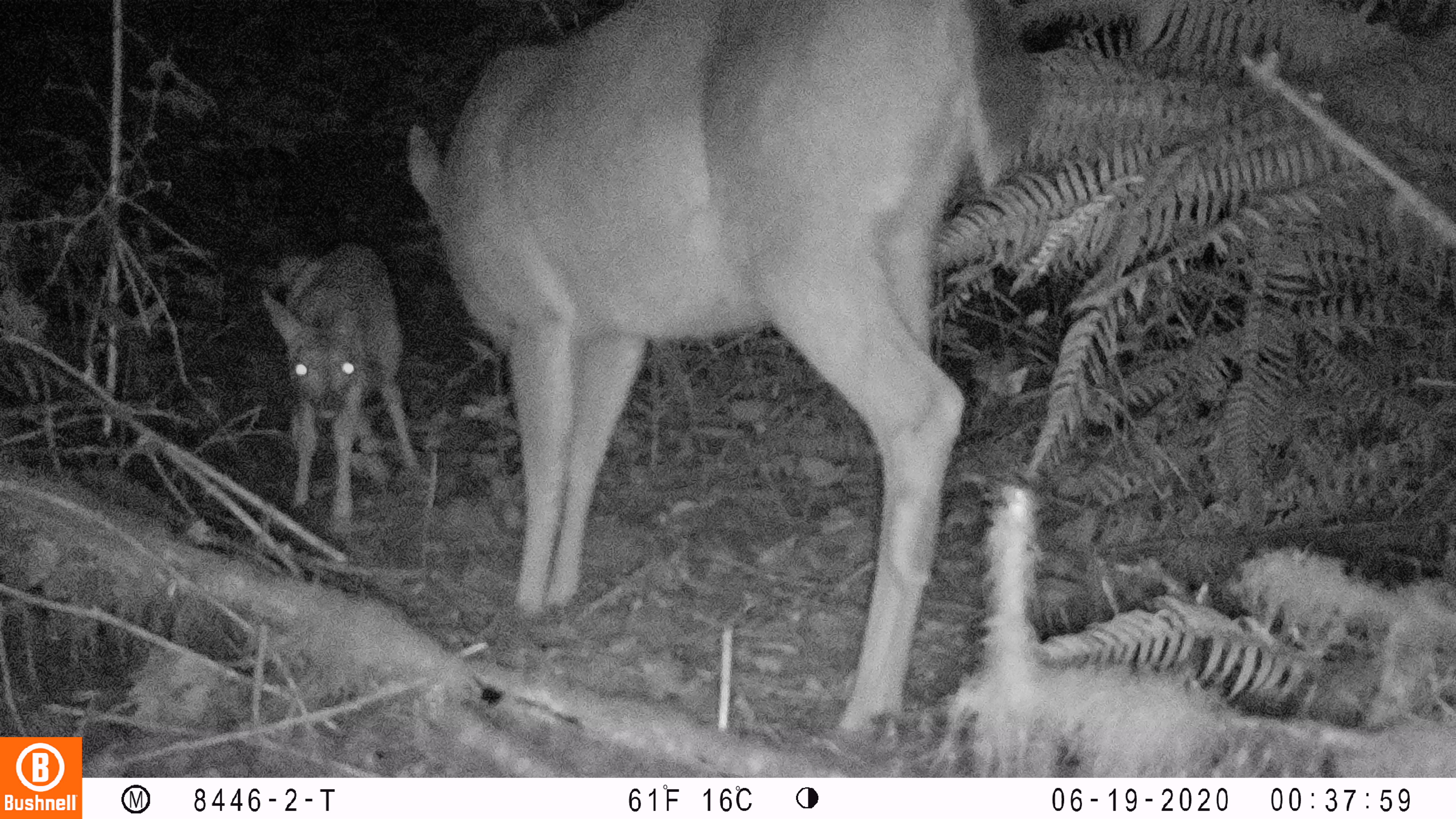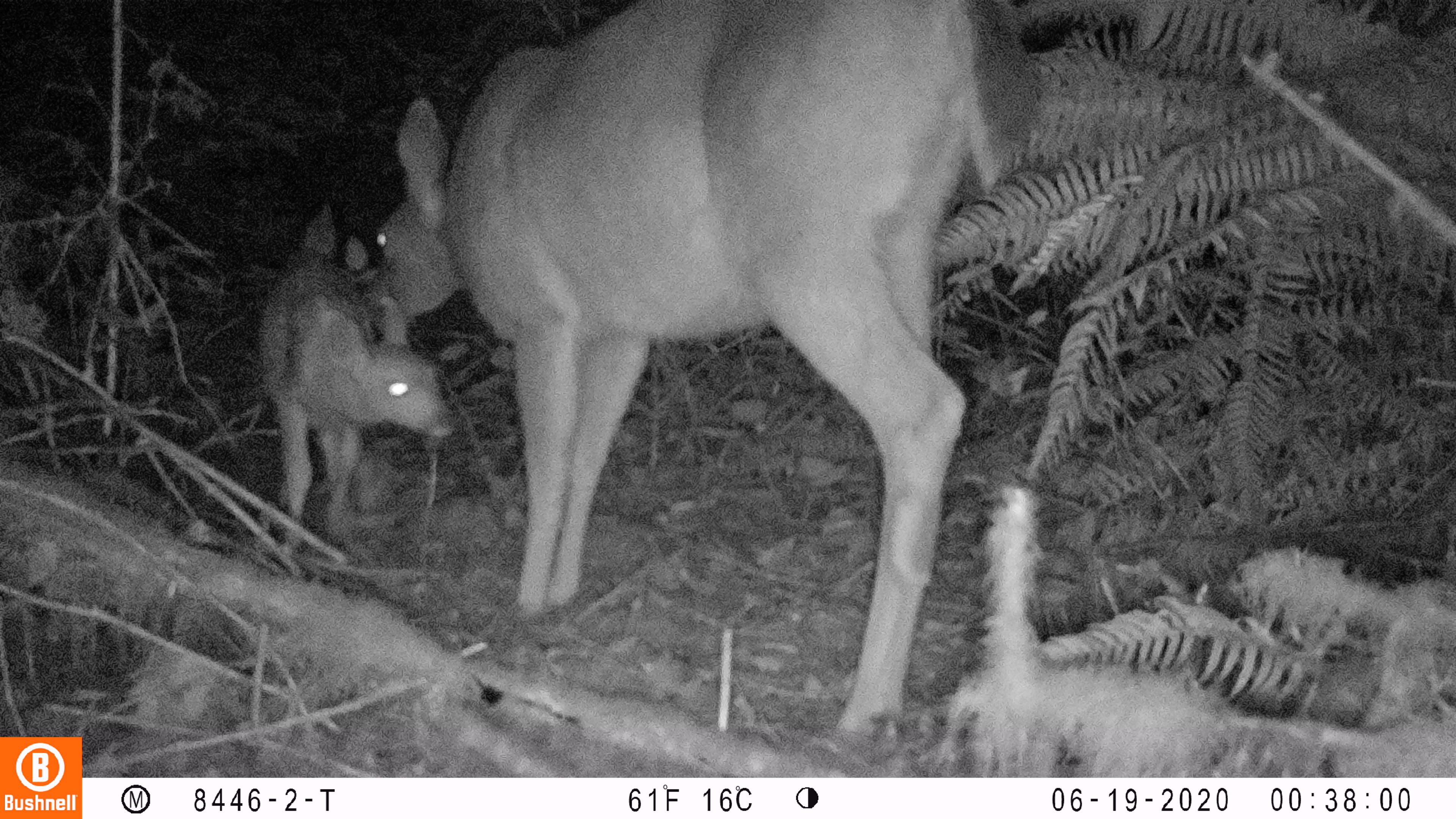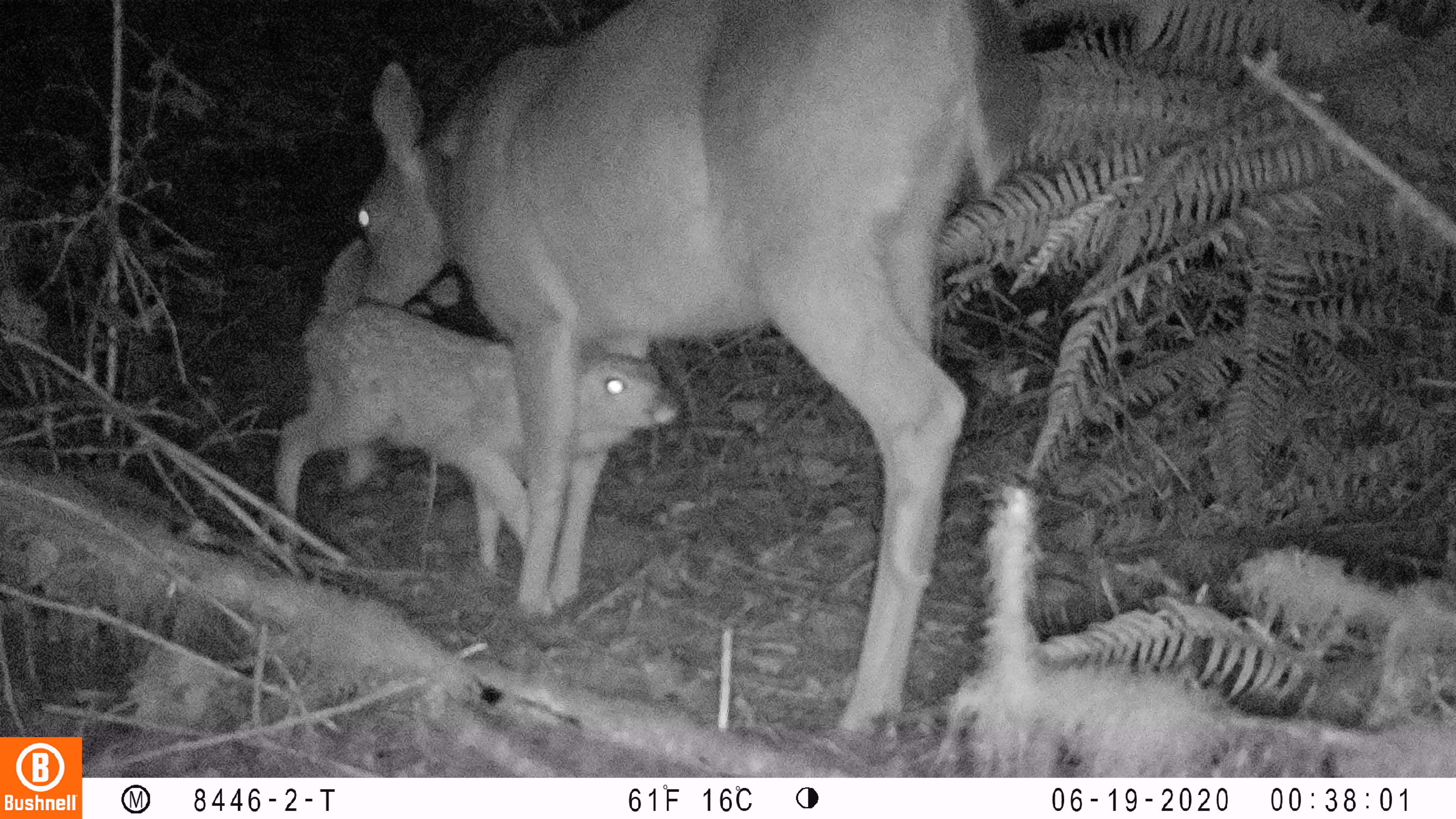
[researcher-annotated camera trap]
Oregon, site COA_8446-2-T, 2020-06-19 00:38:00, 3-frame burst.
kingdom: Animalia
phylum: Chordata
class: Mammalia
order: Artiodactyla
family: Cervidae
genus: Odocoileus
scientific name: Odocoileus hemionus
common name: black-tailed deer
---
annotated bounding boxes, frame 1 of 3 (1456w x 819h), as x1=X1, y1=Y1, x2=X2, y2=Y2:
black-tailed deer: x1=402, y1=1, x2=1047, y2=746; x1=256, y1=236, x2=438, y2=539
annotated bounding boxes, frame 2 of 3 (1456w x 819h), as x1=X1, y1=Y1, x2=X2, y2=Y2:
black-tailed deer: x1=249, y1=4, x2=1043, y2=740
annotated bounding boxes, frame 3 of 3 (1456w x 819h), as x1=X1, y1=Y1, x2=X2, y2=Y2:
black-tailed deer: x1=262, y1=1, x2=1041, y2=744